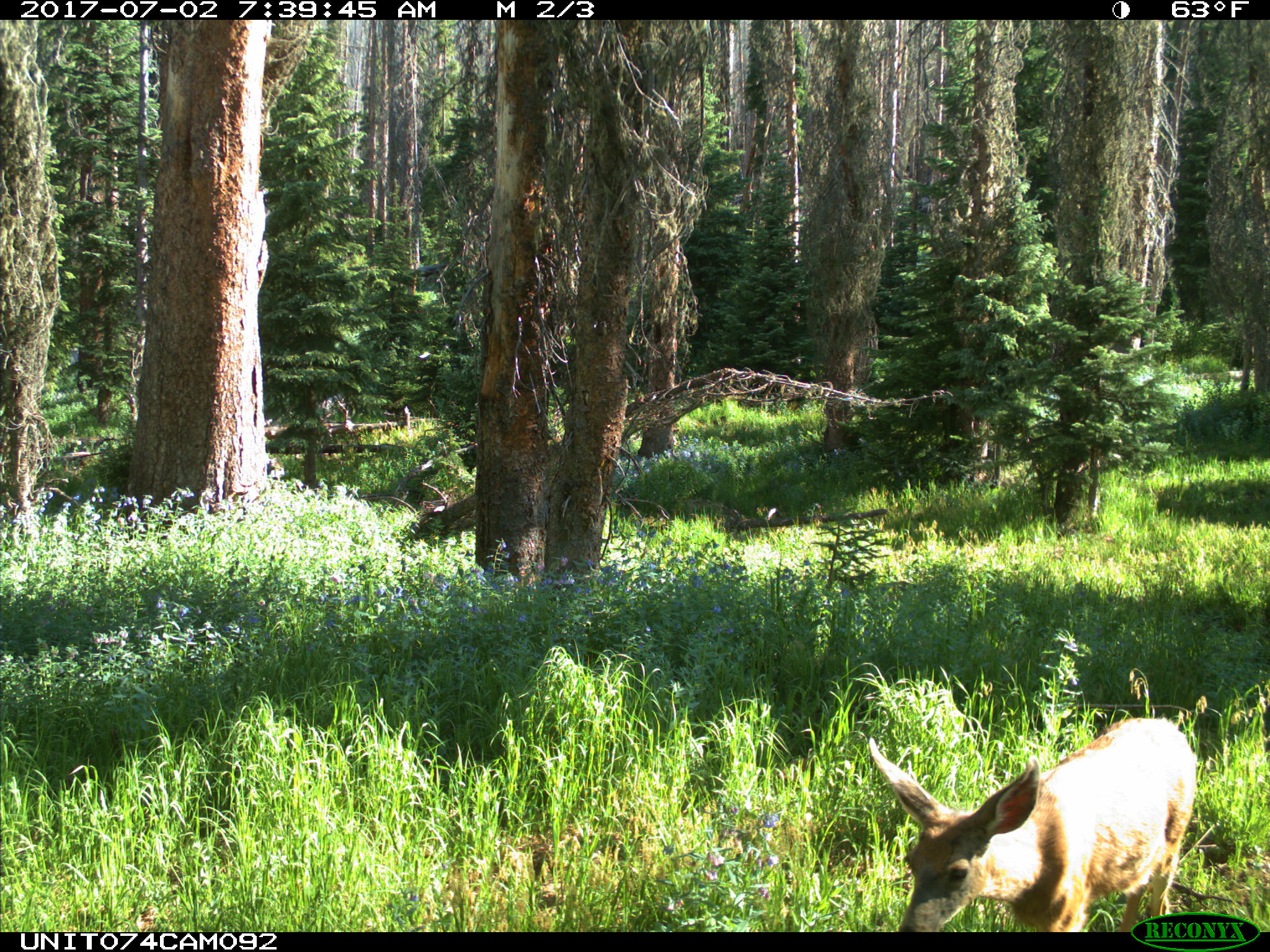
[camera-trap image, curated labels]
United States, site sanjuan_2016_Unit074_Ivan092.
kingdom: Animalia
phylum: Chordata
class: Mammalia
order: Artiodactyla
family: Cervidae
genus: Odocoileus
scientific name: Odocoileus hemionus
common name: mule deer